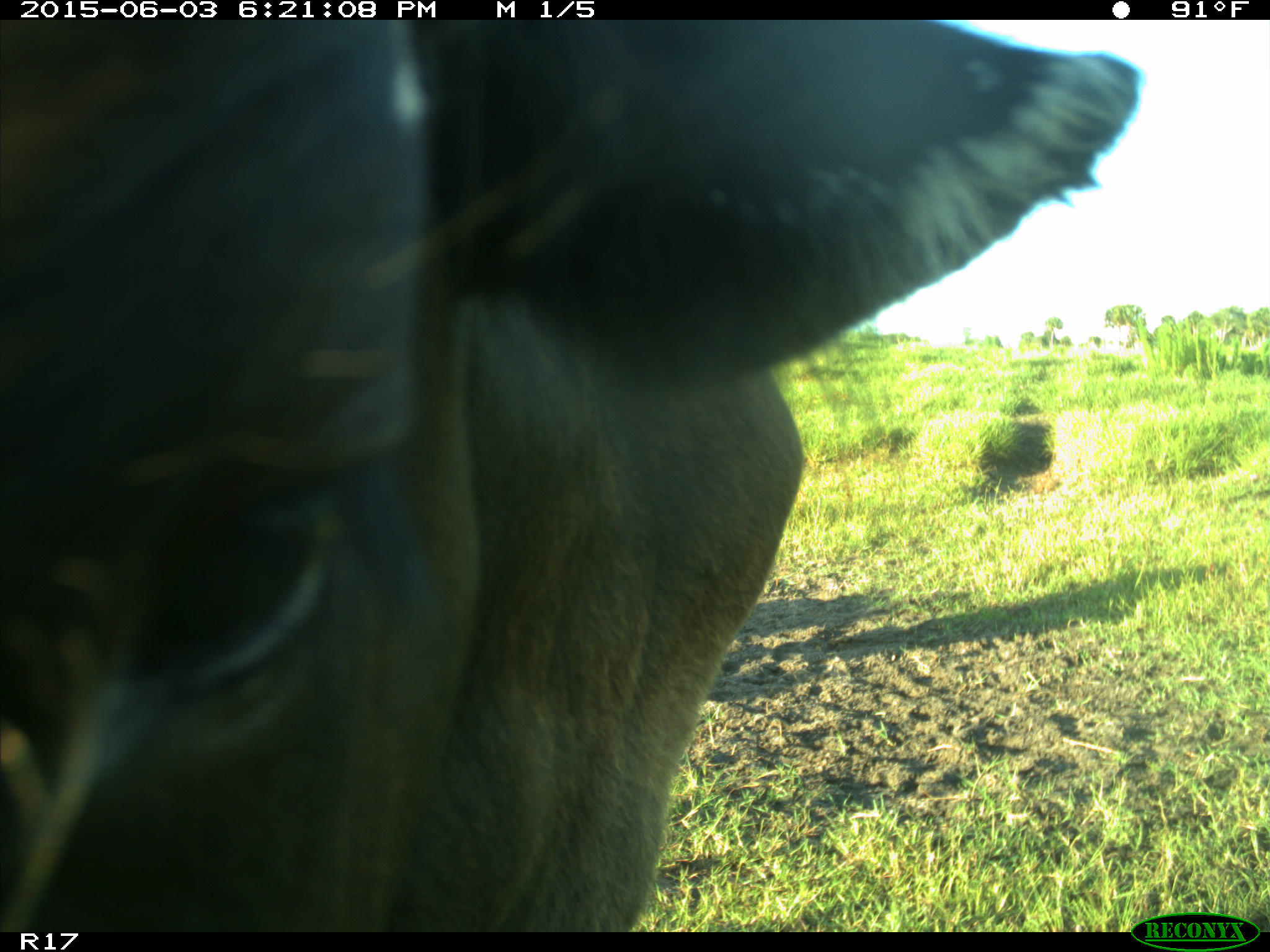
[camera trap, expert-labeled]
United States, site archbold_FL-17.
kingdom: Animalia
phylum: Chordata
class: Mammalia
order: Artiodactyla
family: Bovidae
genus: Bos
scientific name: Bos taurus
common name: domestic cow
Bos taurus (domestic cow).